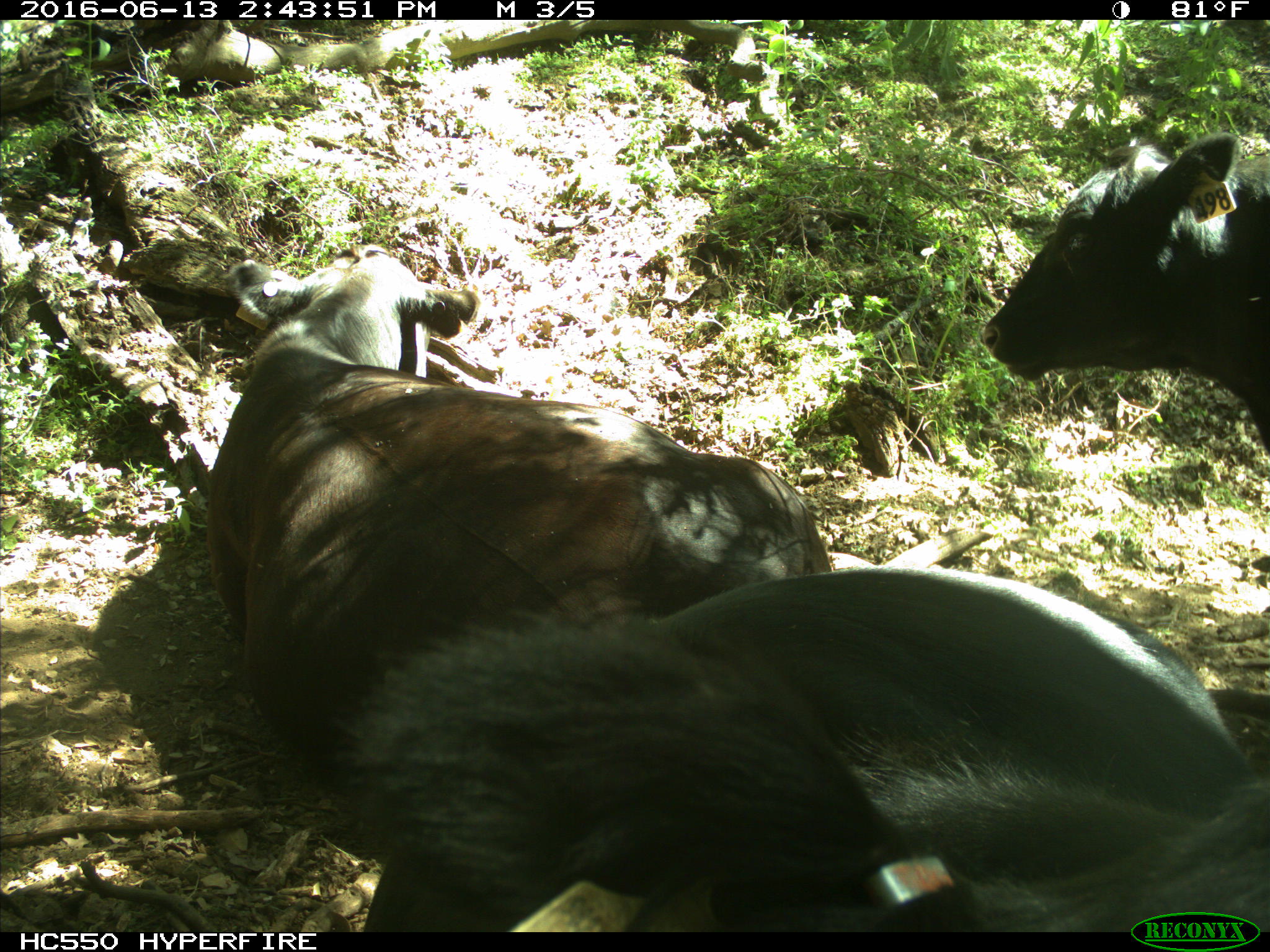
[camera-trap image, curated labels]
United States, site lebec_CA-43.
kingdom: Animalia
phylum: Chordata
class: Mammalia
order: Artiodactyla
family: Bovidae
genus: Bos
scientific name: Bos taurus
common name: domestic cow